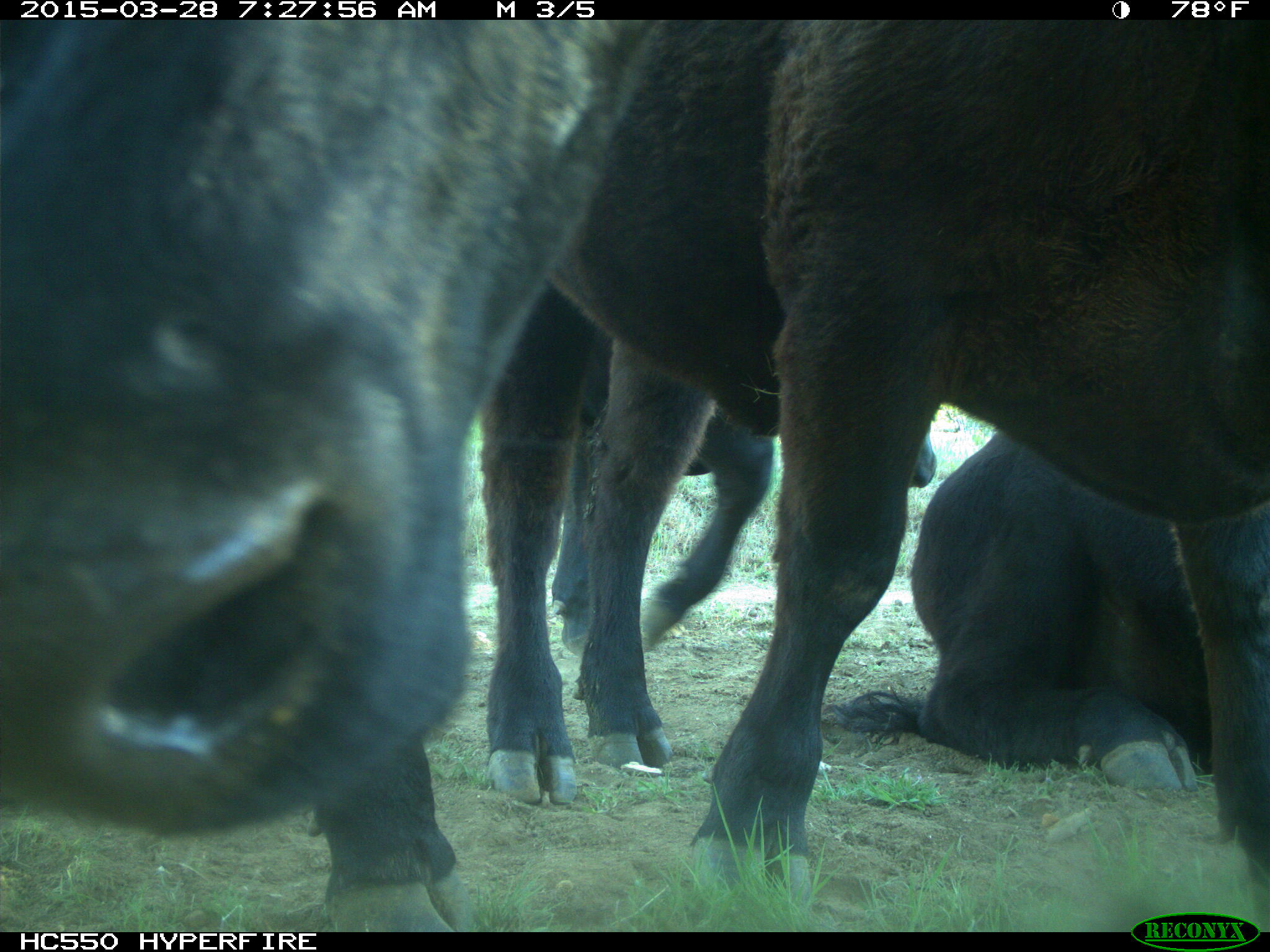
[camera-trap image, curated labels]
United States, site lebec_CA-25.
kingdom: Animalia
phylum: Chordata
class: Mammalia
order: Artiodactyla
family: Bovidae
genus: Bos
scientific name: Bos taurus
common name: domestic cow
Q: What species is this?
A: Bos taurus (domestic cow).